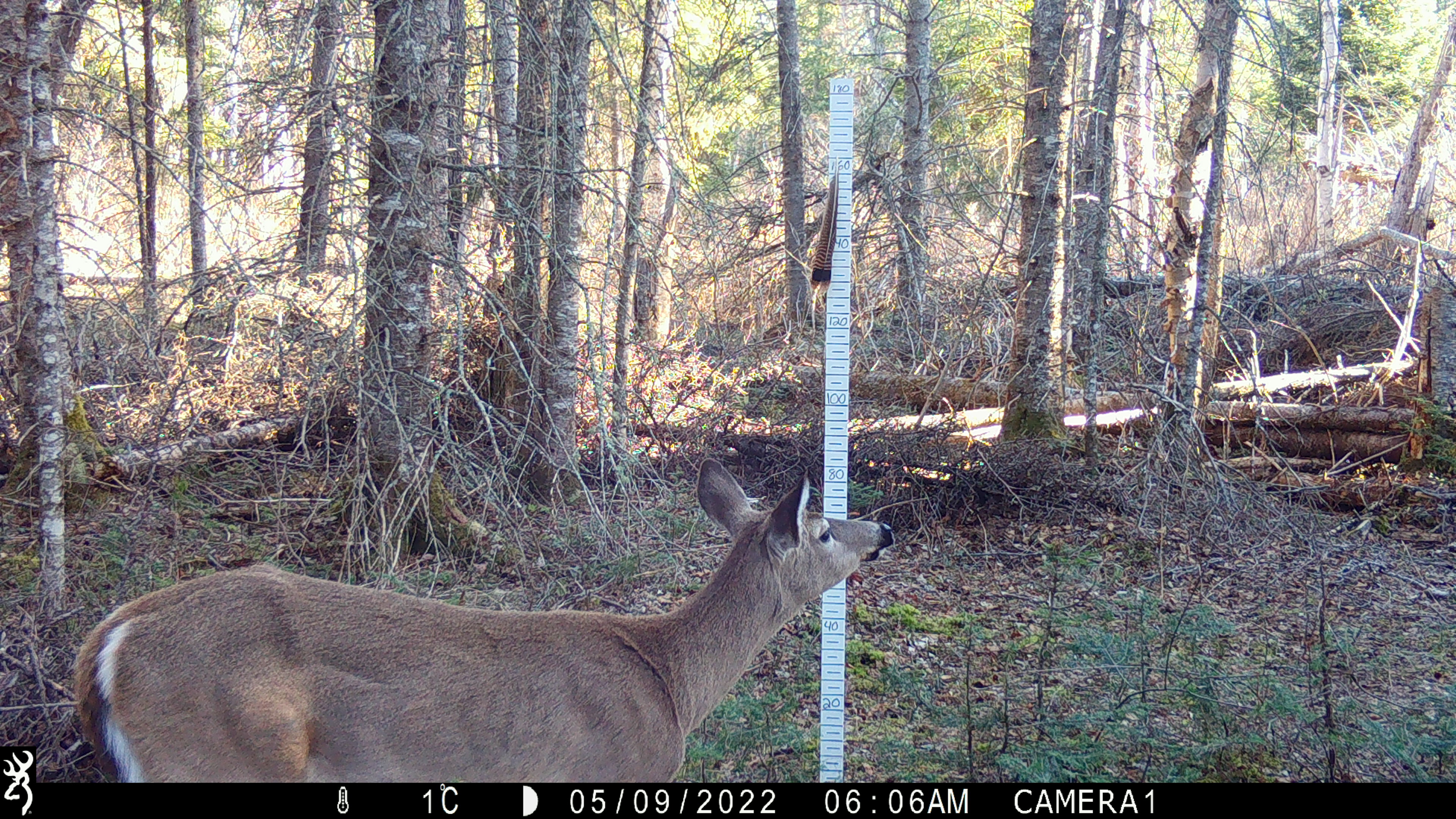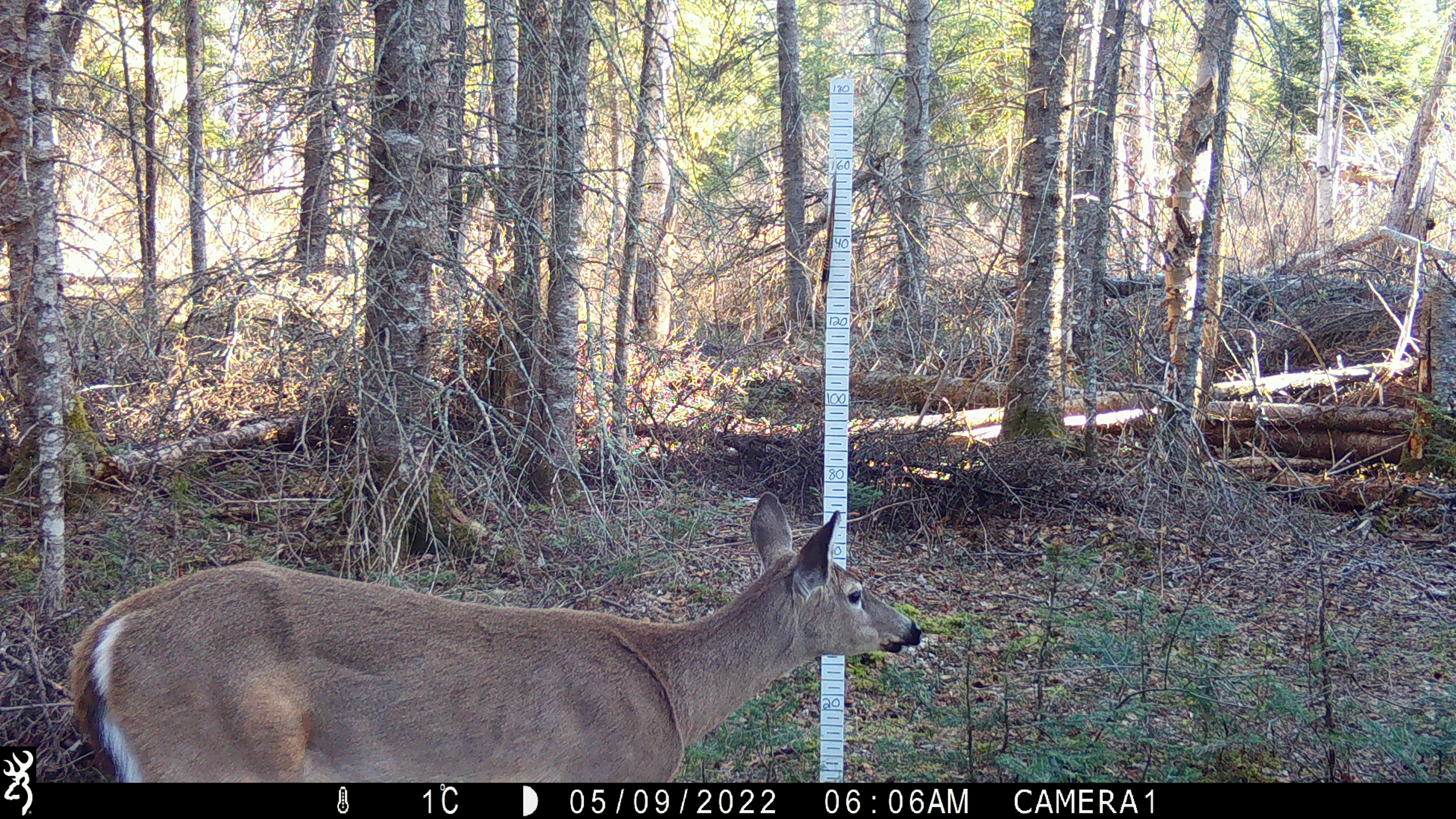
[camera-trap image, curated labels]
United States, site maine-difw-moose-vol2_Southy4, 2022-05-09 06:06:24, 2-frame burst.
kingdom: Animalia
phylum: Chordata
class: Mammalia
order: Artiodactyla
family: Cervidae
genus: Odocoileus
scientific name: Odocoileus virginianus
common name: white-tailed deer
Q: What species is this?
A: White-tailed deer (Odocoileus virginianus).